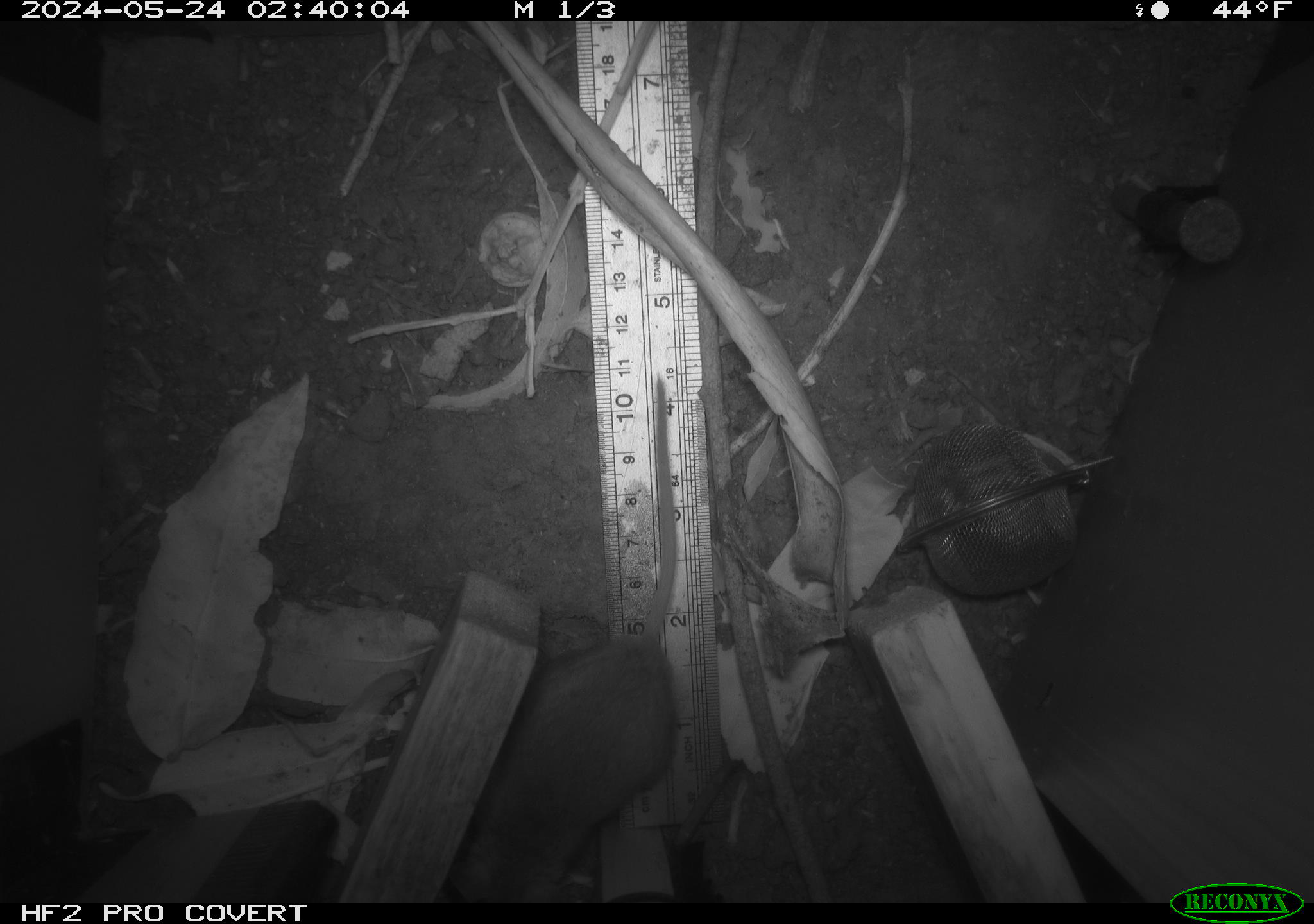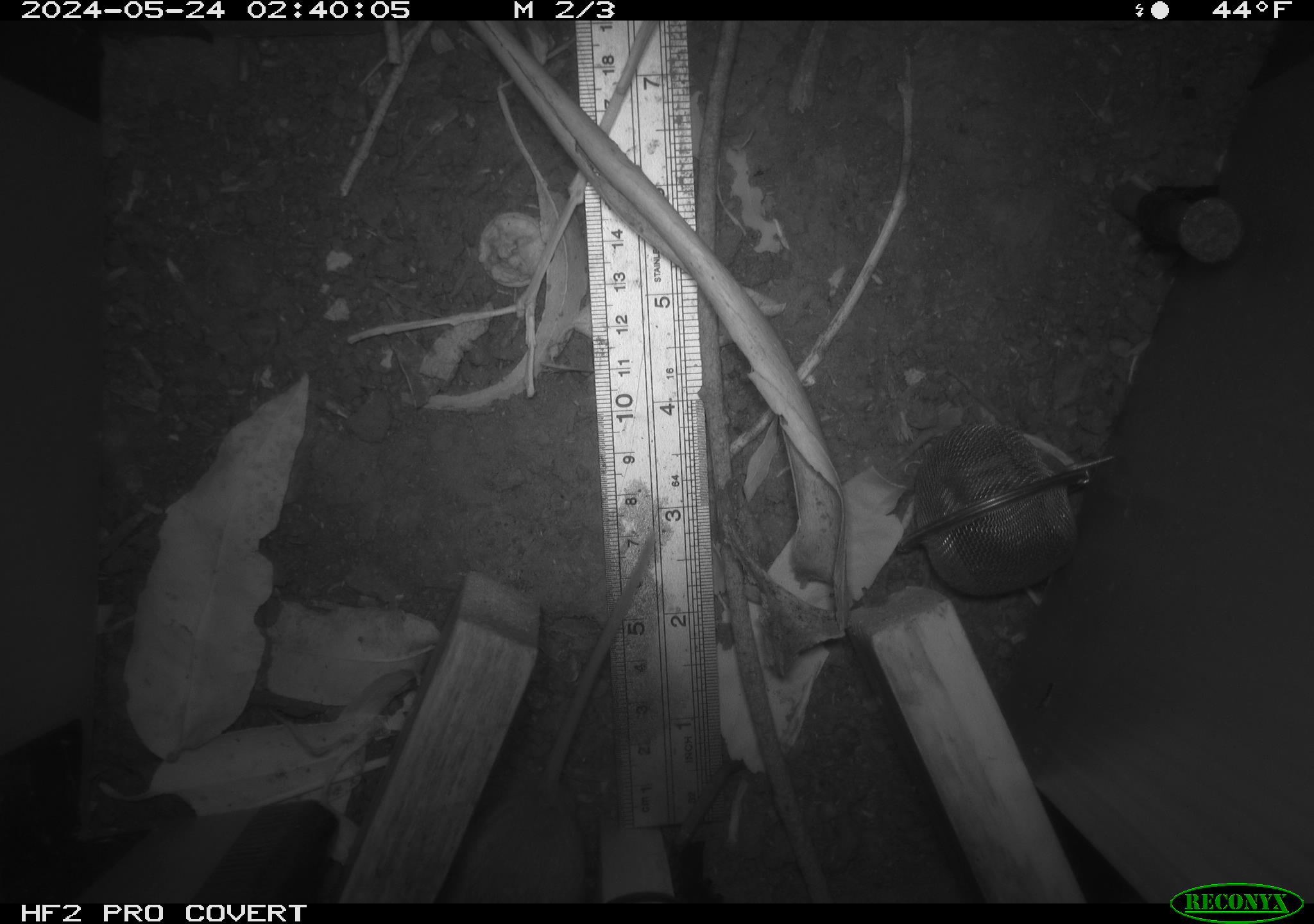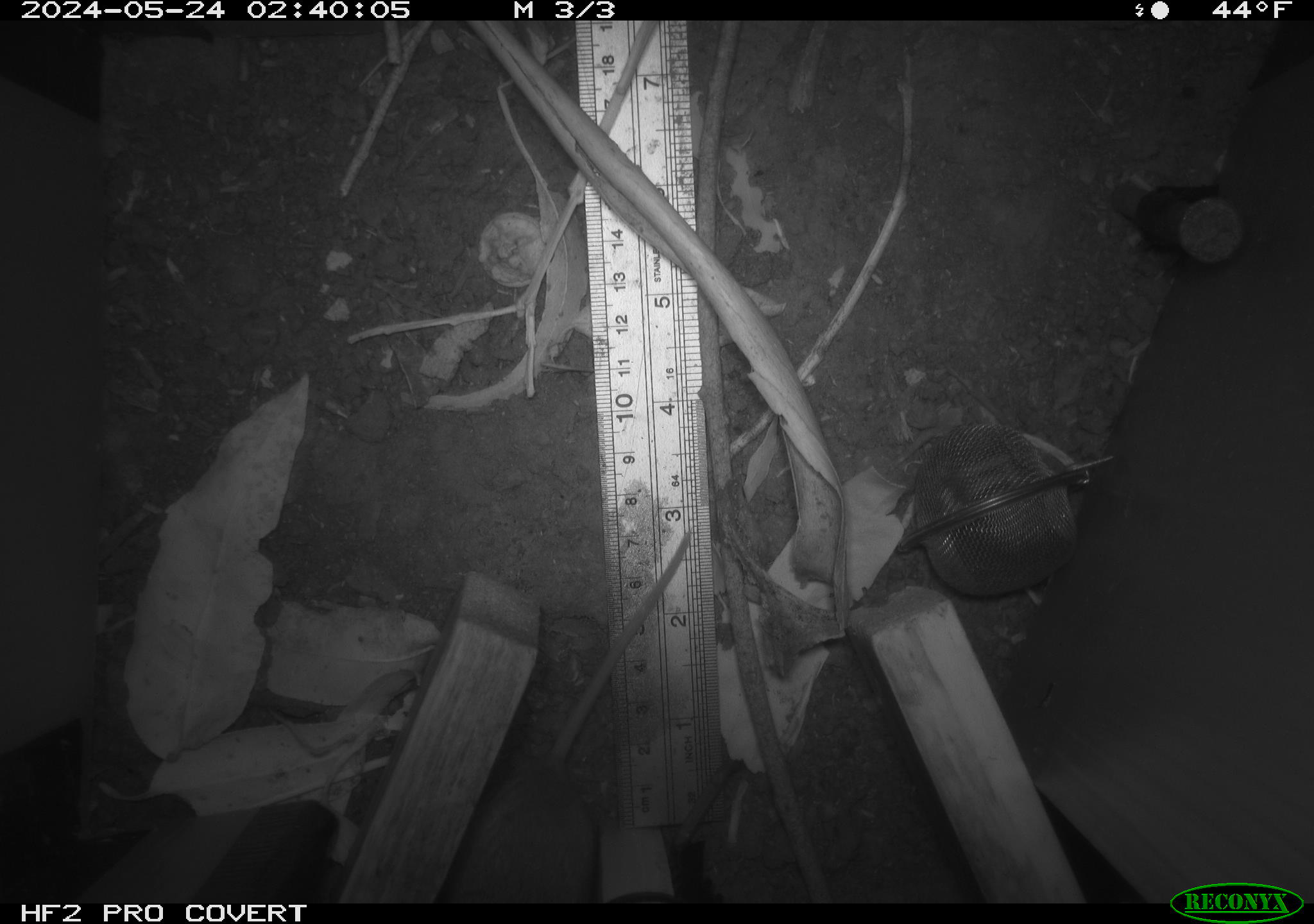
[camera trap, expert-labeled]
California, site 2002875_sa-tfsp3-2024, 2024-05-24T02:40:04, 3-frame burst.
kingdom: Animalia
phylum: Chordata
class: Mammalia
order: Rodentia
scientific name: Rodentia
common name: rodent